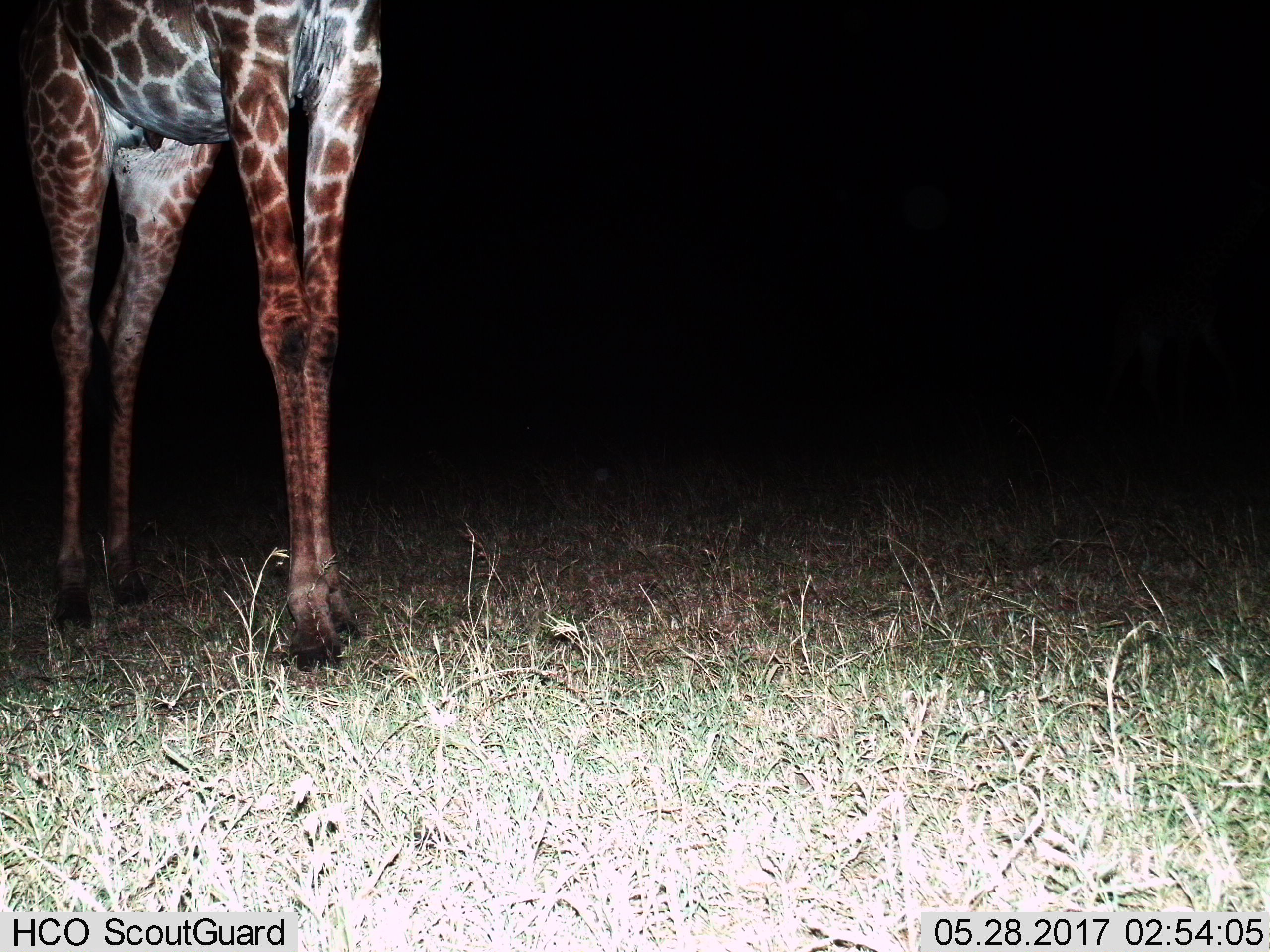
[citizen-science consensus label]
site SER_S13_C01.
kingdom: Animalia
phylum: Chordata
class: Mammalia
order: Artiodactyla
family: Giraffidae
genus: Giraffa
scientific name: Giraffa camelopardalis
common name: giraffe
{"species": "giraffe (Giraffa camelopardalis)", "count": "1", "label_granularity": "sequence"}